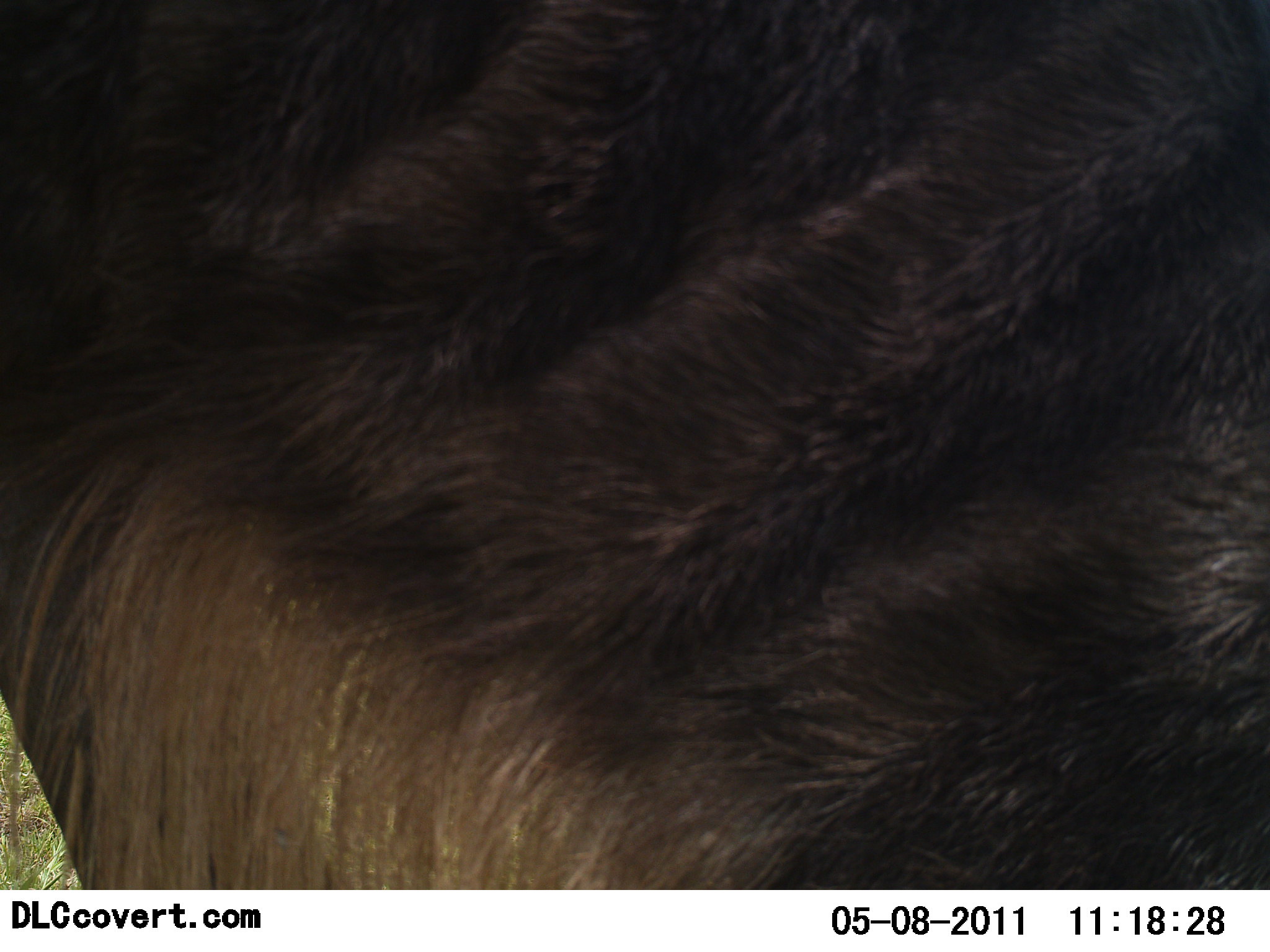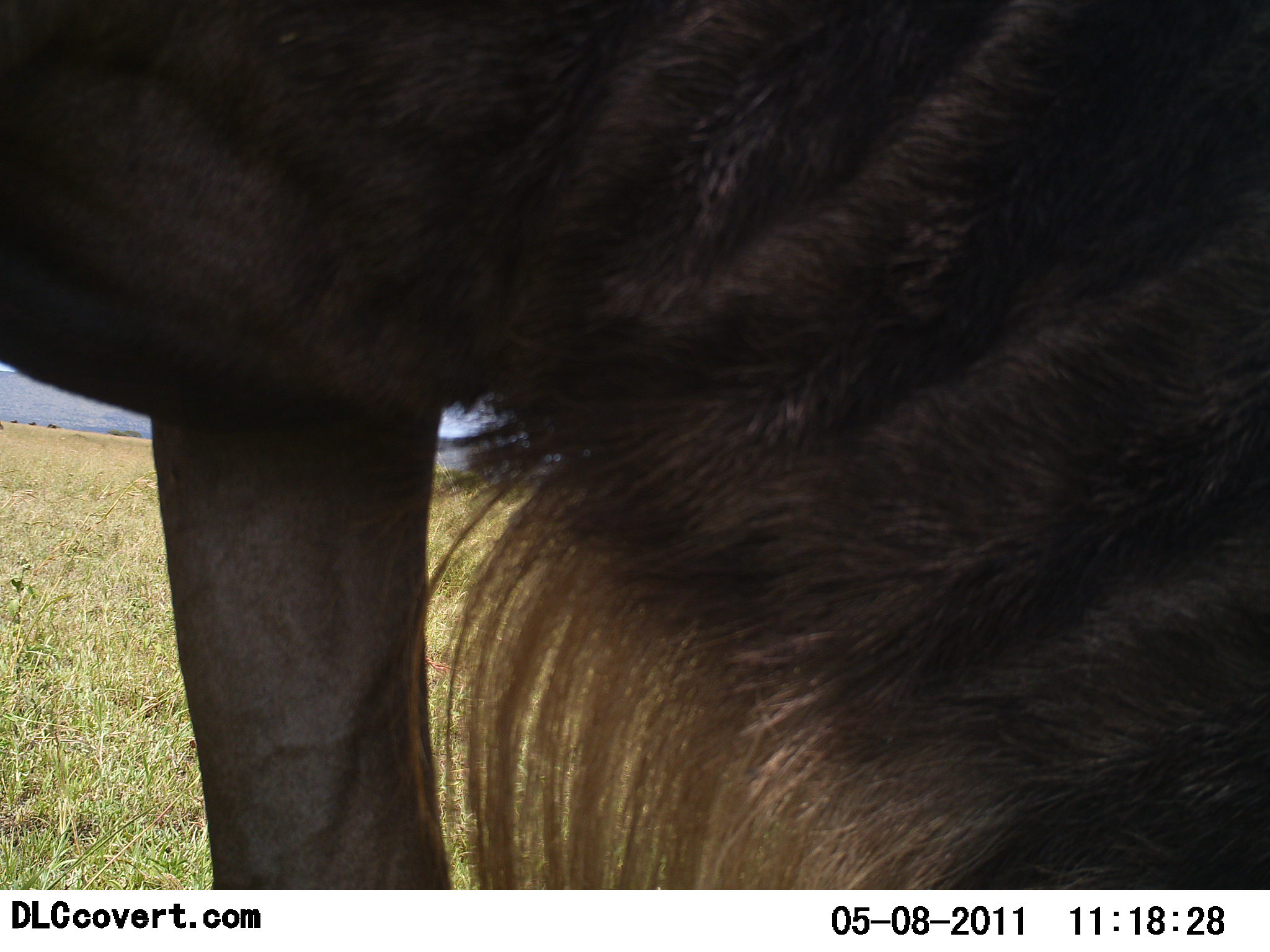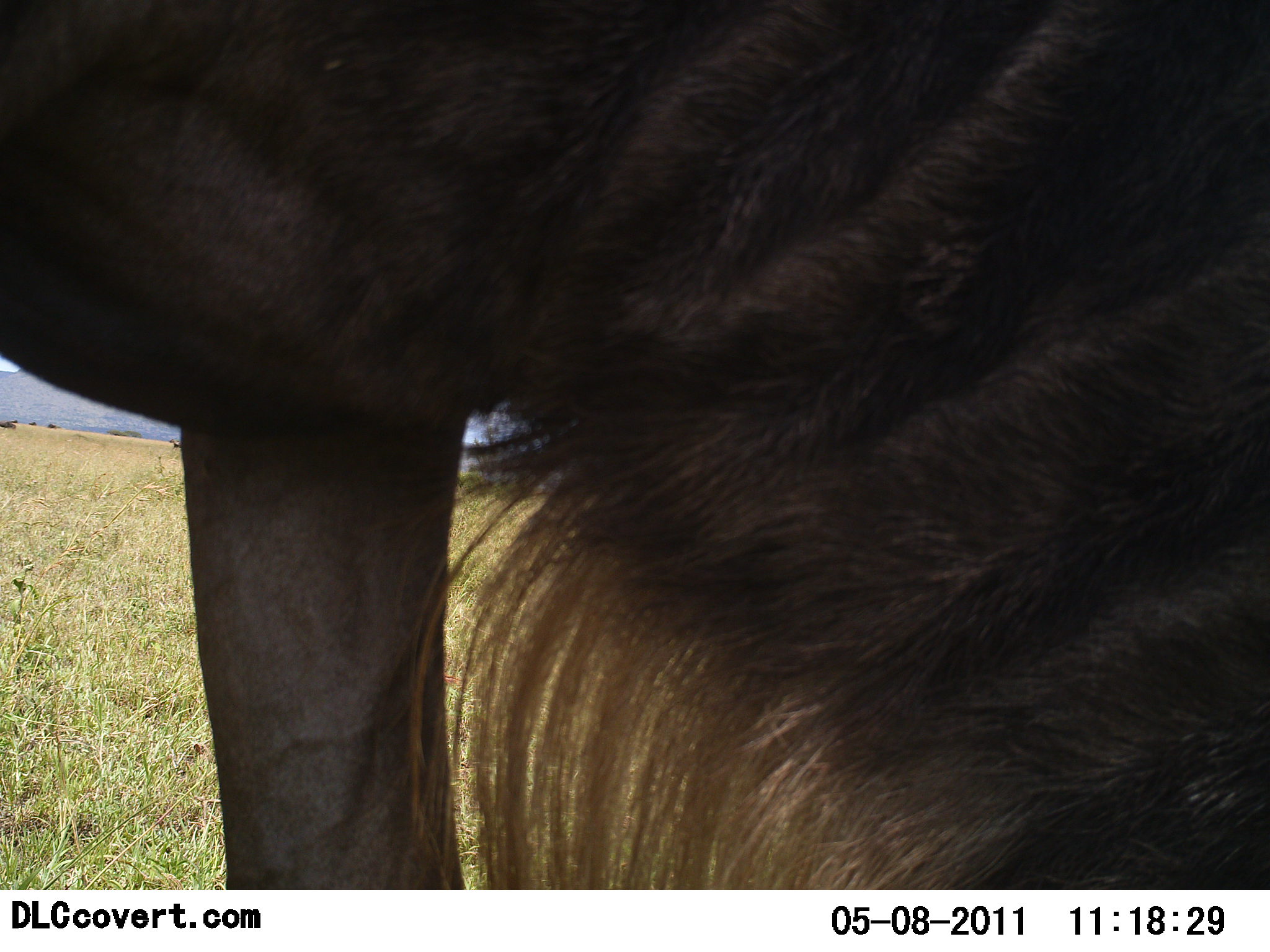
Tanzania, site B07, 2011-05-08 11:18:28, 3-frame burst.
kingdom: Animalia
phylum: Chordata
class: Mammalia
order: Artiodactyla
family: Bovidae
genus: Connochaetes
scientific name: Connochaetes taurinus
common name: blue wildebeest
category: wildebeest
Wildebeest (blue wildebeest) (Connochaetes taurinus), count 1. Behavior (volunteer vote fractions): standing 80%, resting 0%, moving 10%, interacting 0%. Young present (vote fraction): 0%. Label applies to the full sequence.